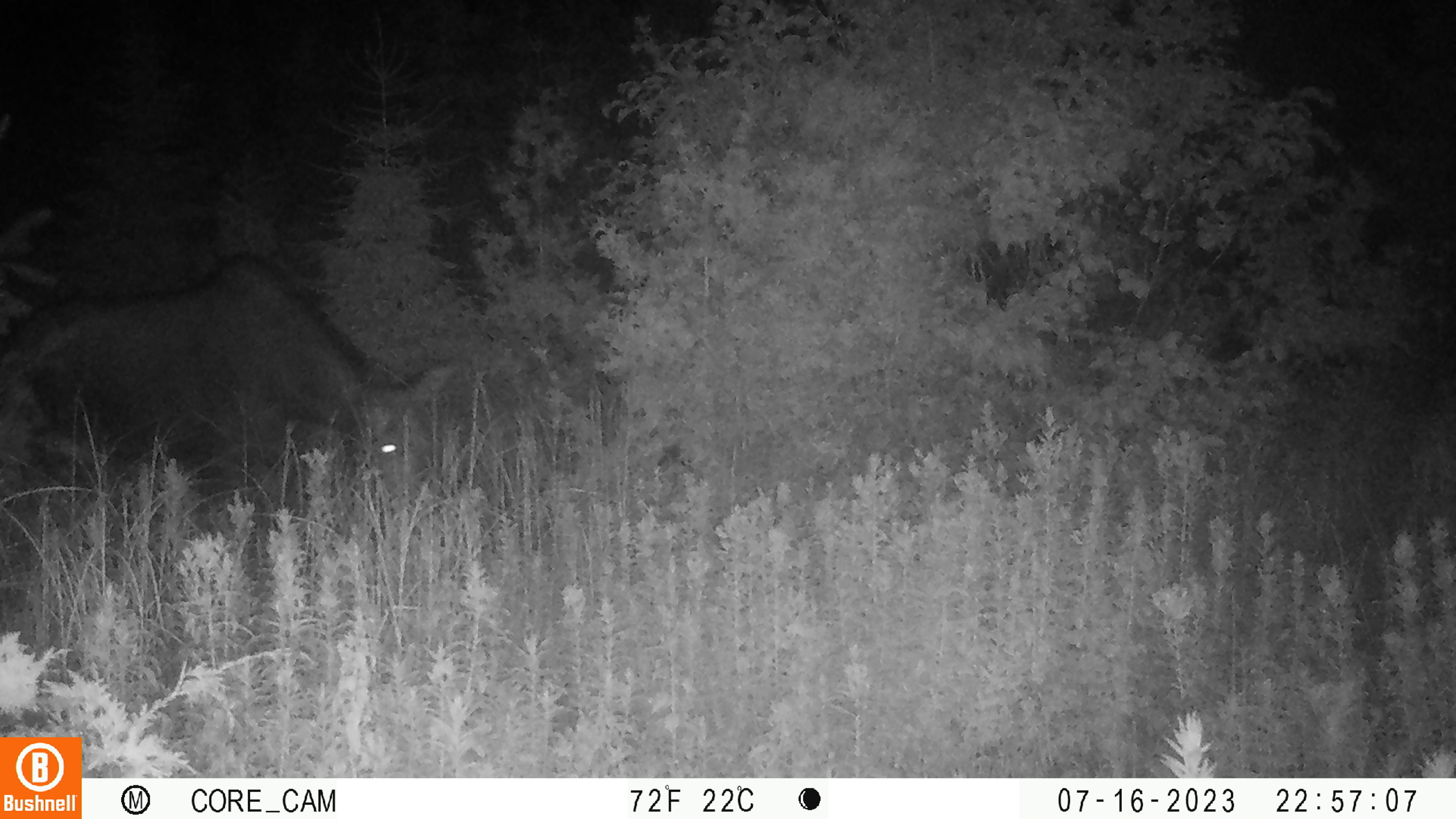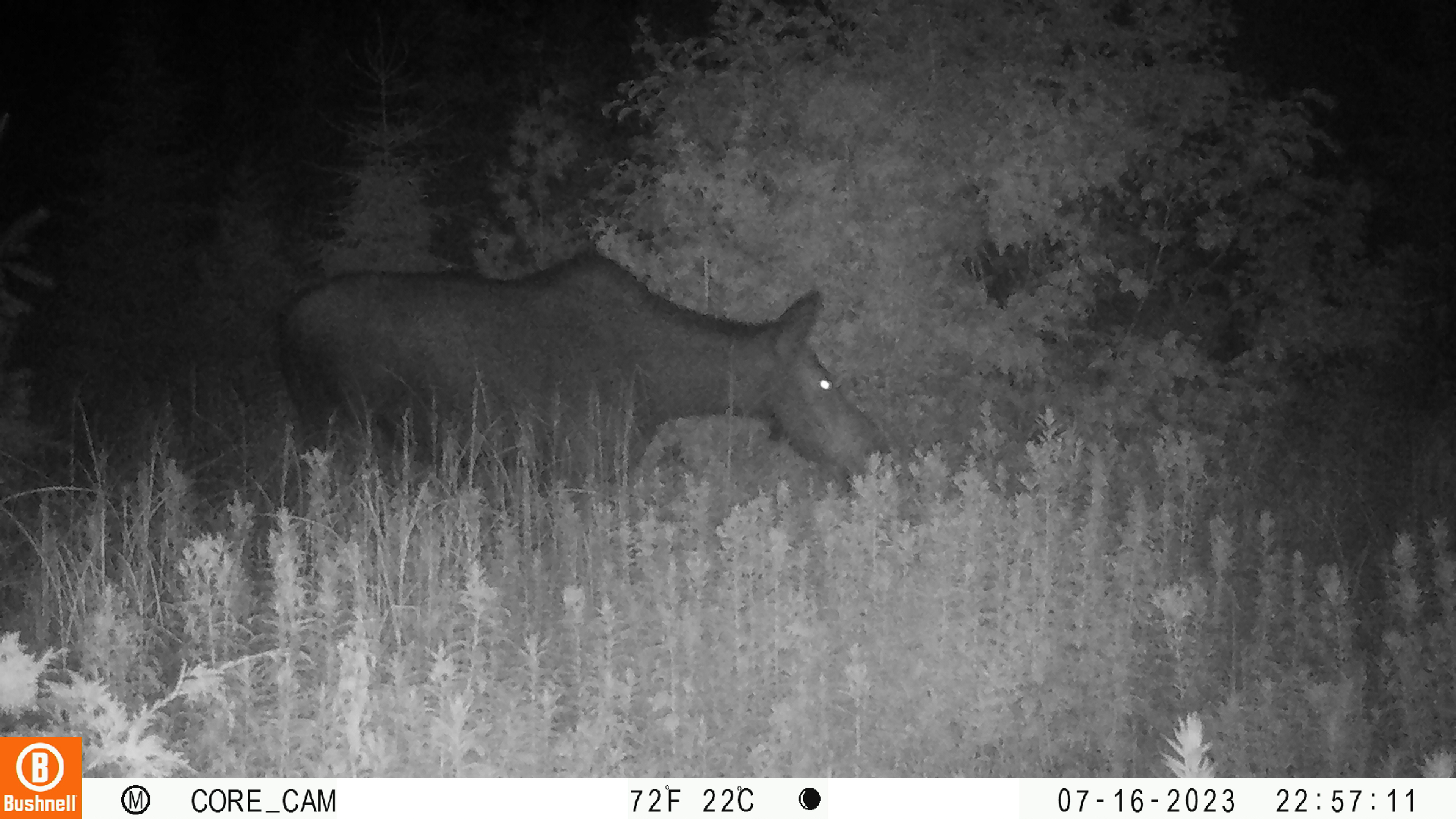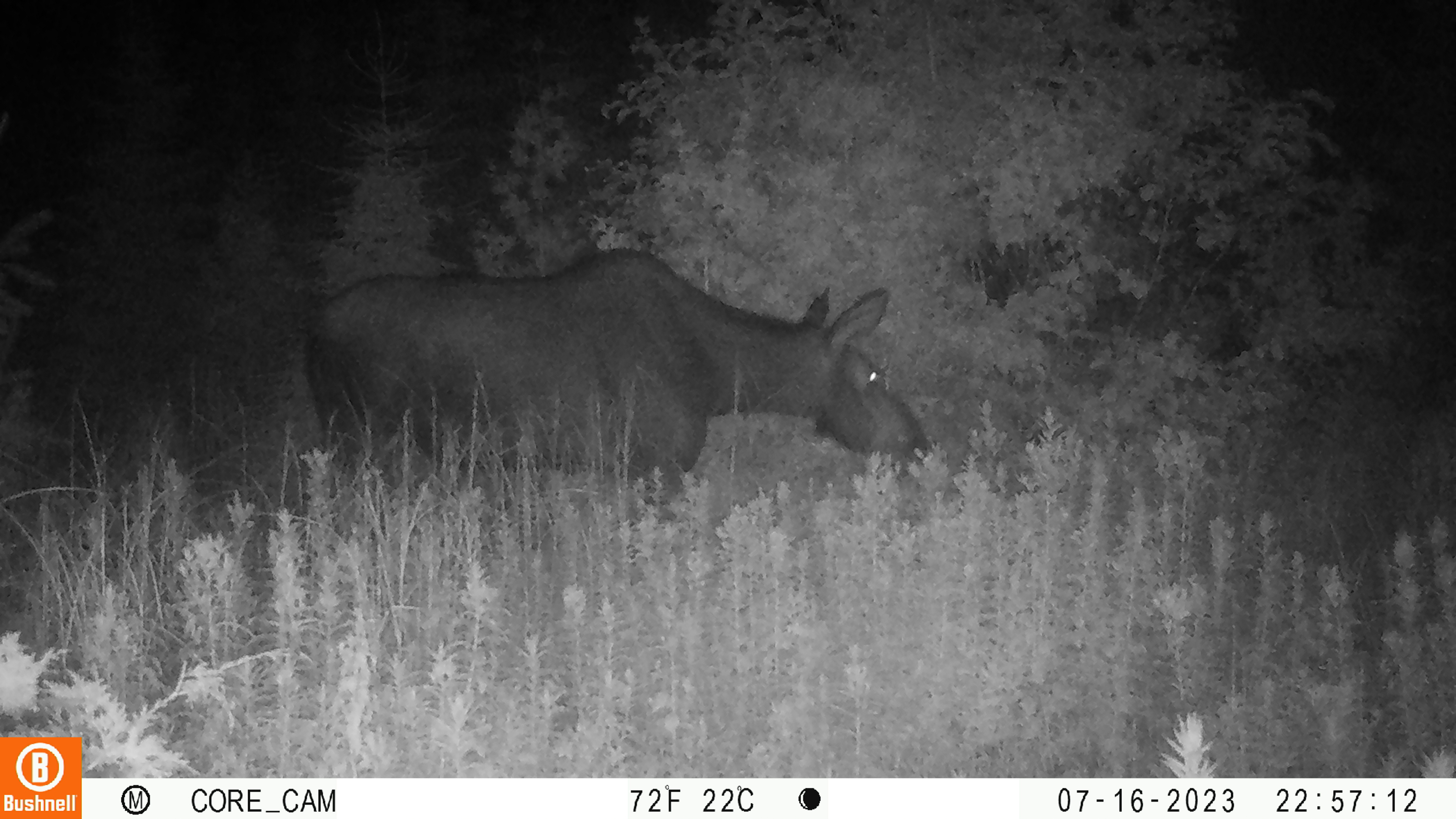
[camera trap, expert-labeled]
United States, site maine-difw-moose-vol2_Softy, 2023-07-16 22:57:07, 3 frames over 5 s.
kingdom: Animalia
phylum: Chordata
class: Mammalia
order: Artiodactyla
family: Cervidae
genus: Alces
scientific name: Alces alces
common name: moose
Moose (Alces alces).